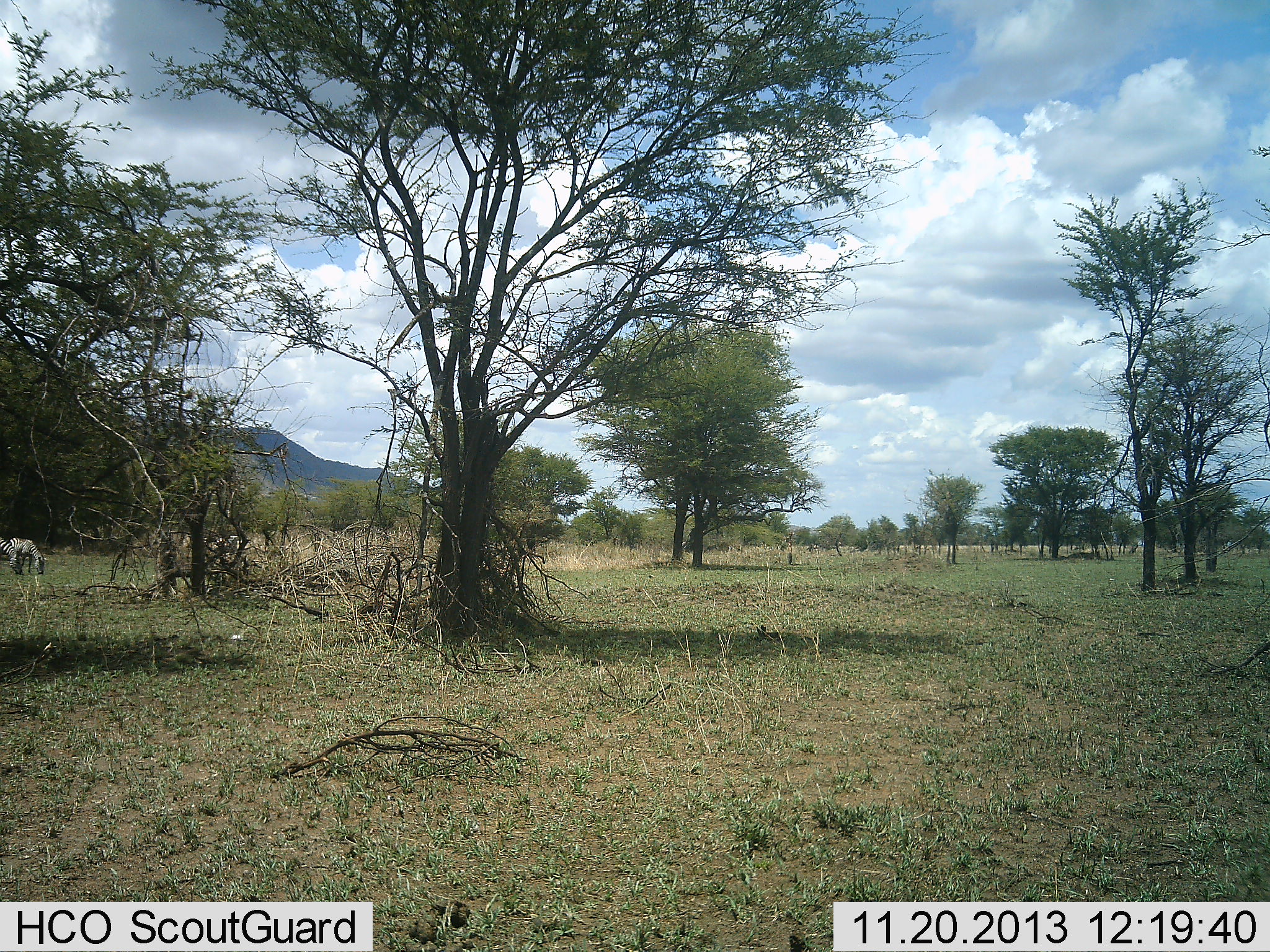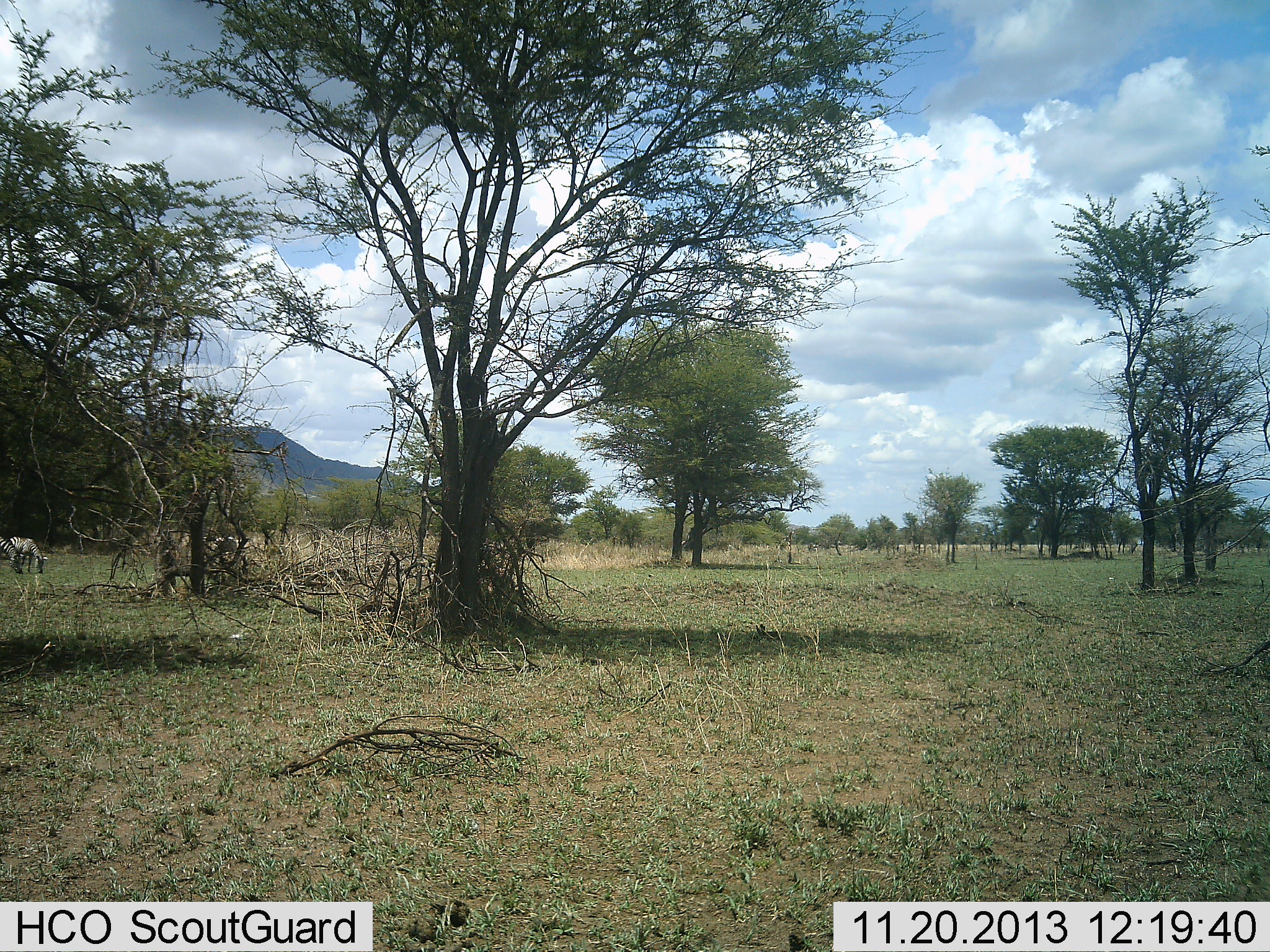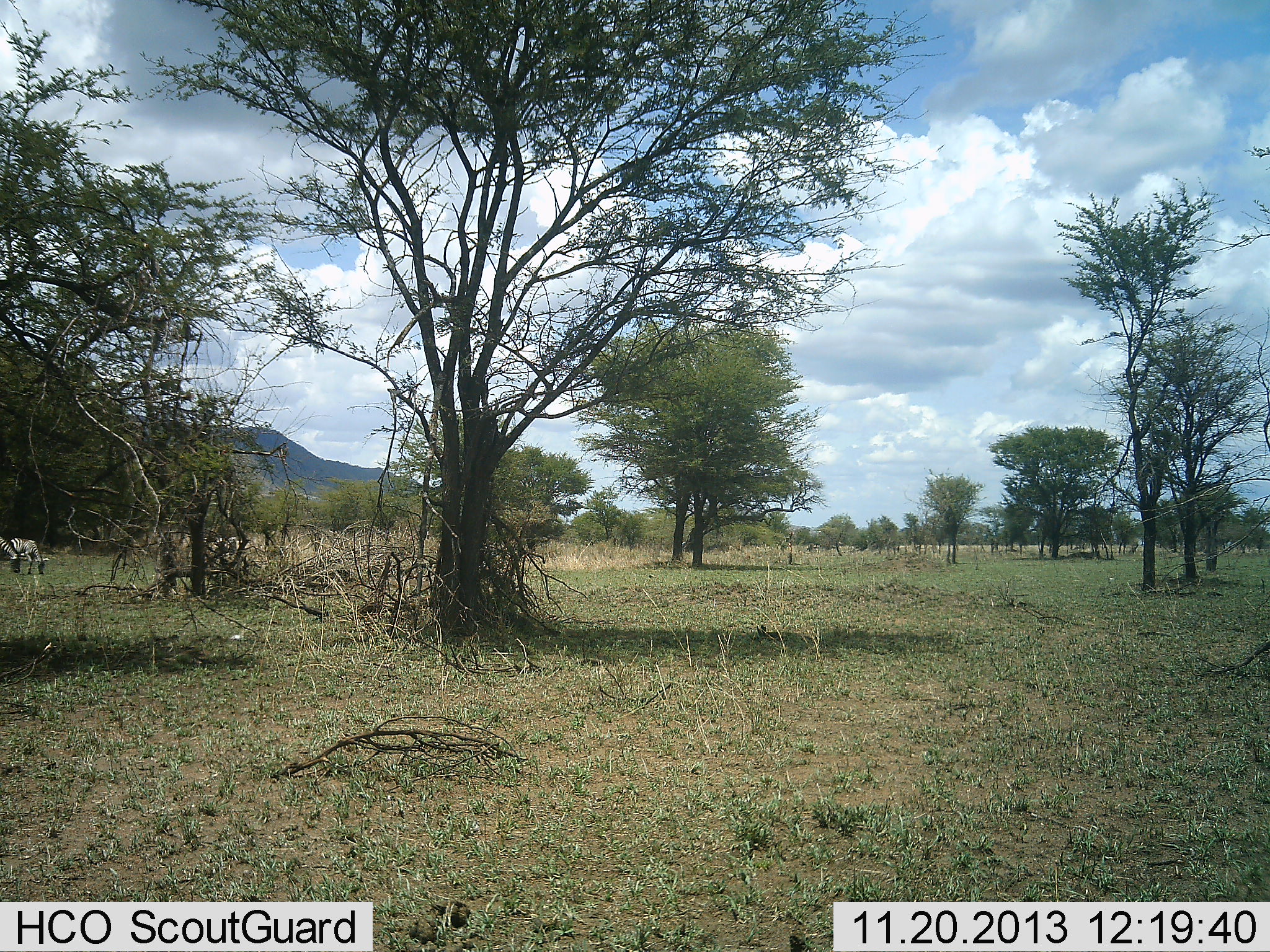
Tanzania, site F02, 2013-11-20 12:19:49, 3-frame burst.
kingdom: Animalia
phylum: Chordata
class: Mammalia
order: Perissodactyla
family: Equidae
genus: Equus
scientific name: Equus quagga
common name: plains zebra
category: zebra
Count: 2.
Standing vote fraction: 20%.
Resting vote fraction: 0%.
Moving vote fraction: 0%.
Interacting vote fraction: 0%.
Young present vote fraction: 10%.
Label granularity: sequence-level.